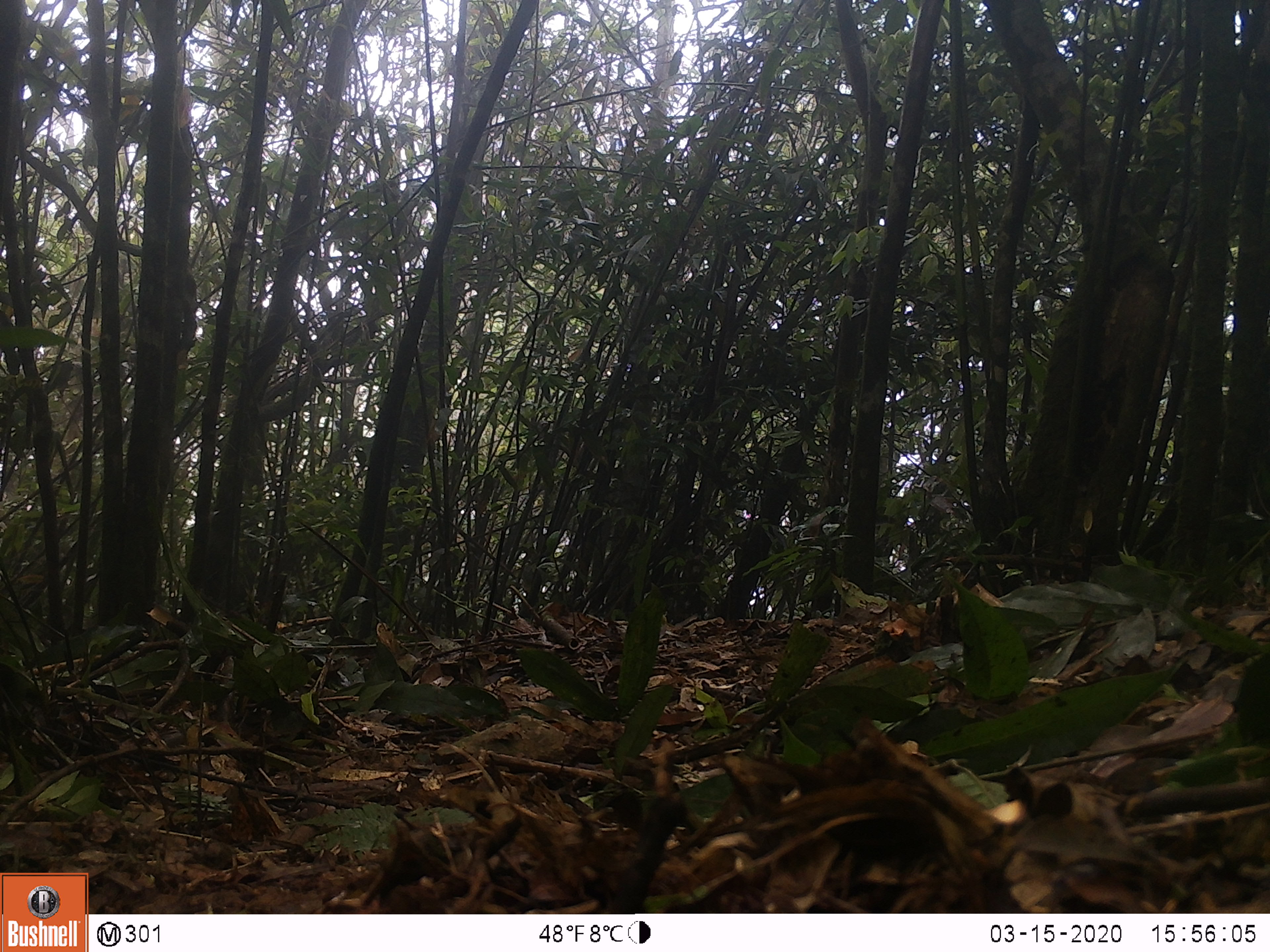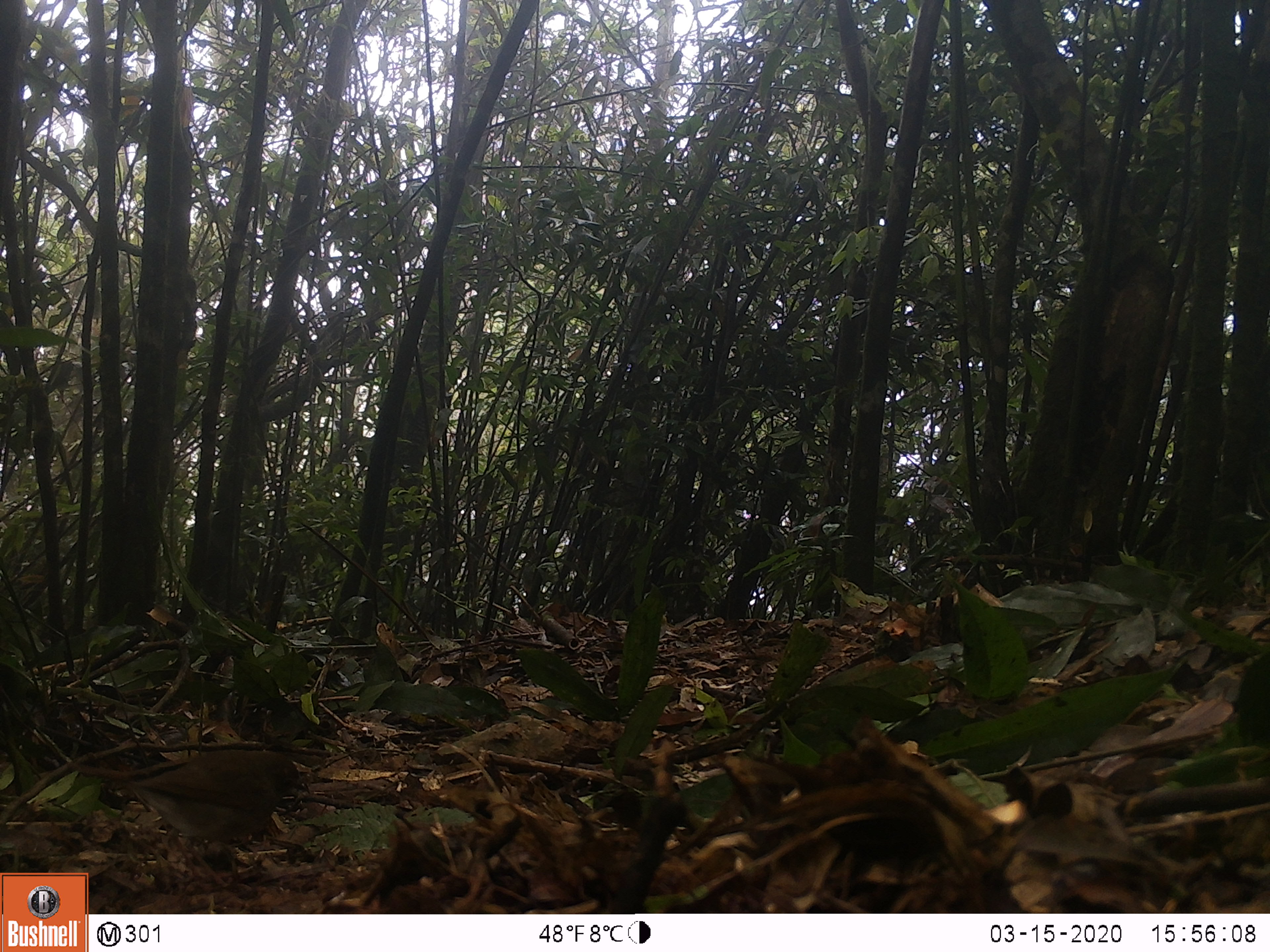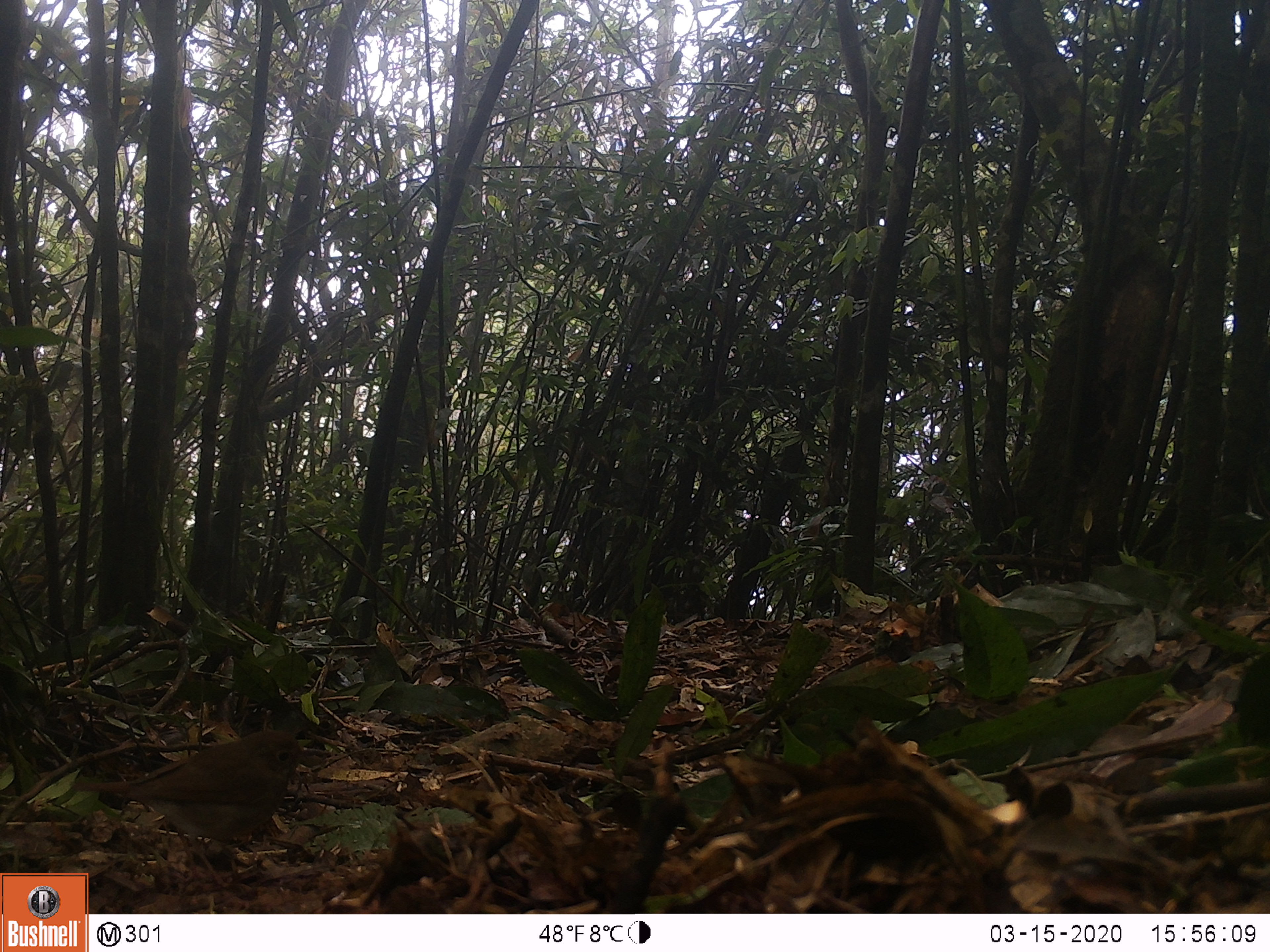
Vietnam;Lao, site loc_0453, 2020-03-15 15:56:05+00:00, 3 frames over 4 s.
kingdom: Animalia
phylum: Chordata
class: Aves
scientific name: Aves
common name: bird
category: unidentified bird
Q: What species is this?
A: Unidentified bird (bird) (Aves).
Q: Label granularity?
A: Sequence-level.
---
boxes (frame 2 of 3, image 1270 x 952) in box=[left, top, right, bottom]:
unidentified bird: box=[66, 748, 310, 890]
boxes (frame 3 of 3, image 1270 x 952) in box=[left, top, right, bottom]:
unidentified bird: box=[69, 730, 318, 893]